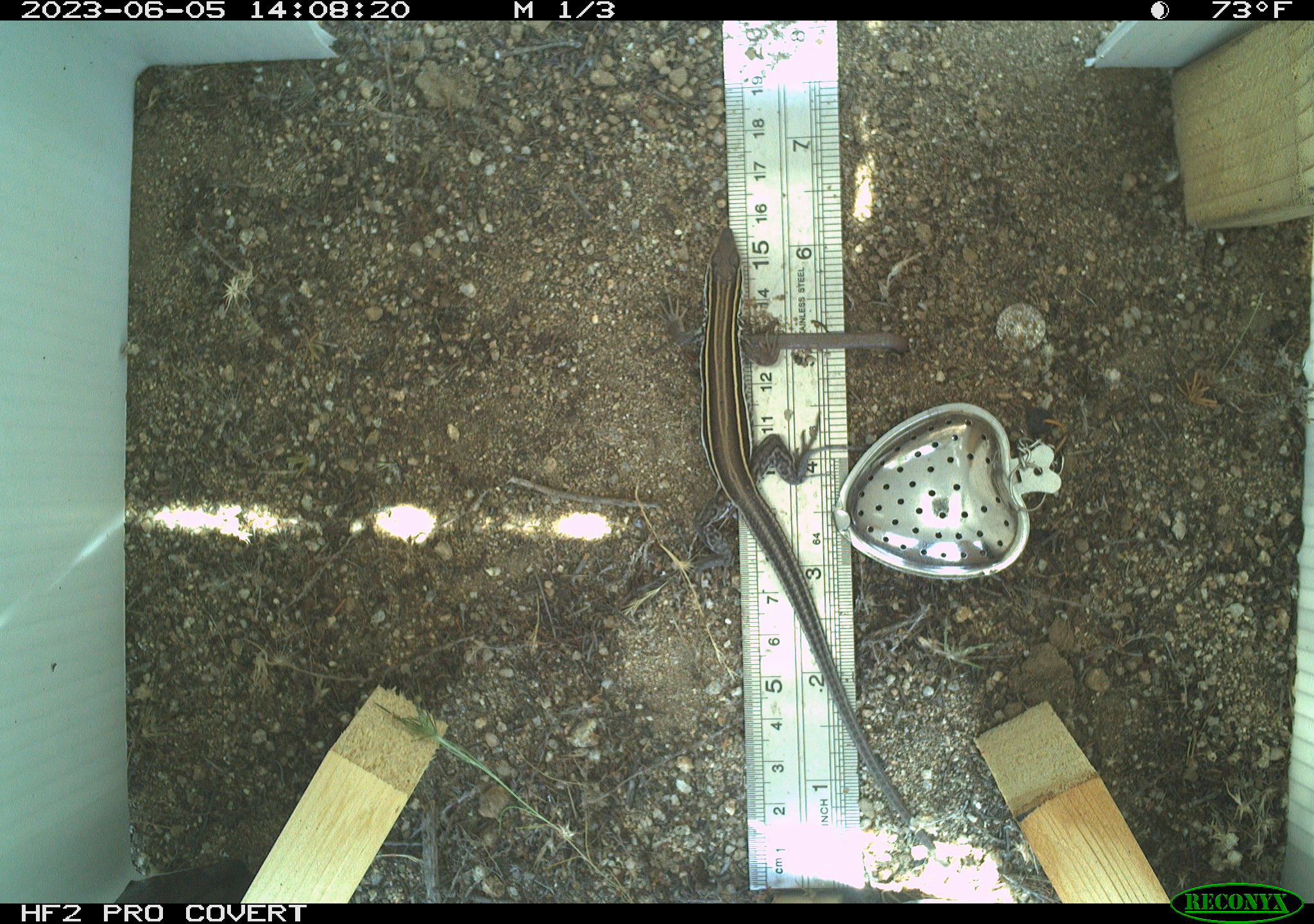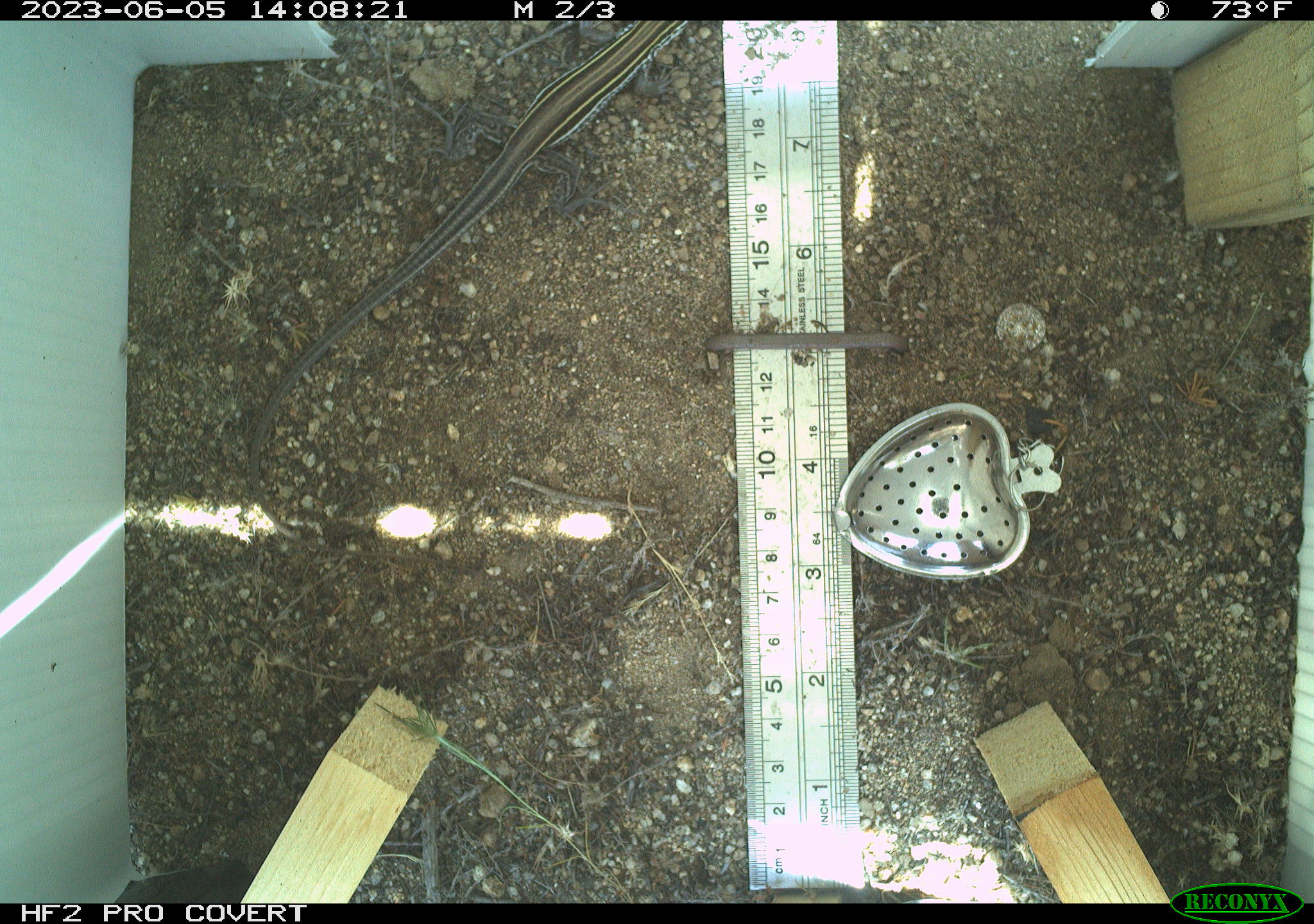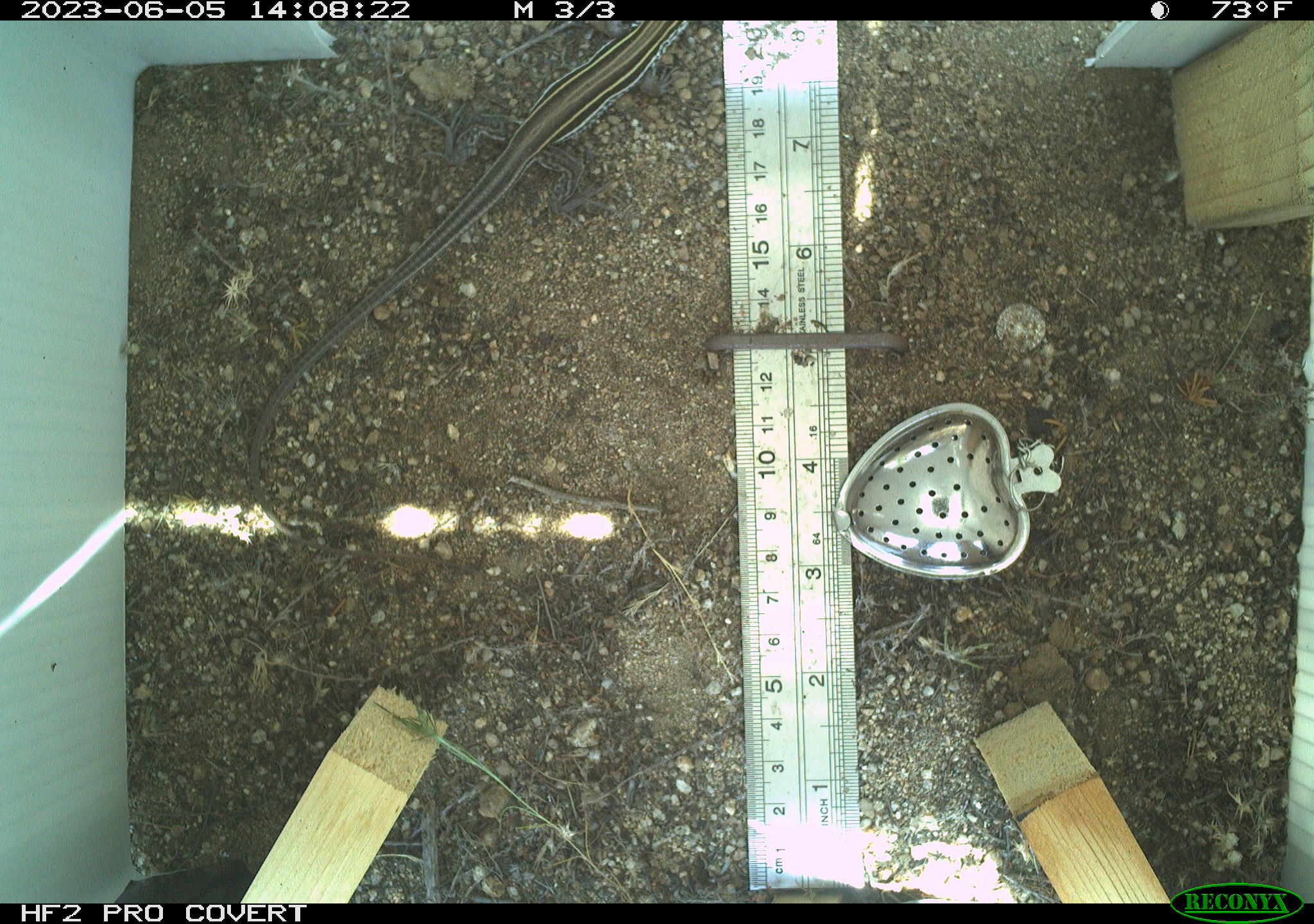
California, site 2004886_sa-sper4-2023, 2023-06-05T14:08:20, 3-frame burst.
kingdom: Animalia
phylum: Chordata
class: Reptilia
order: Squamata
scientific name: Squamata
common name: lizards and snakes